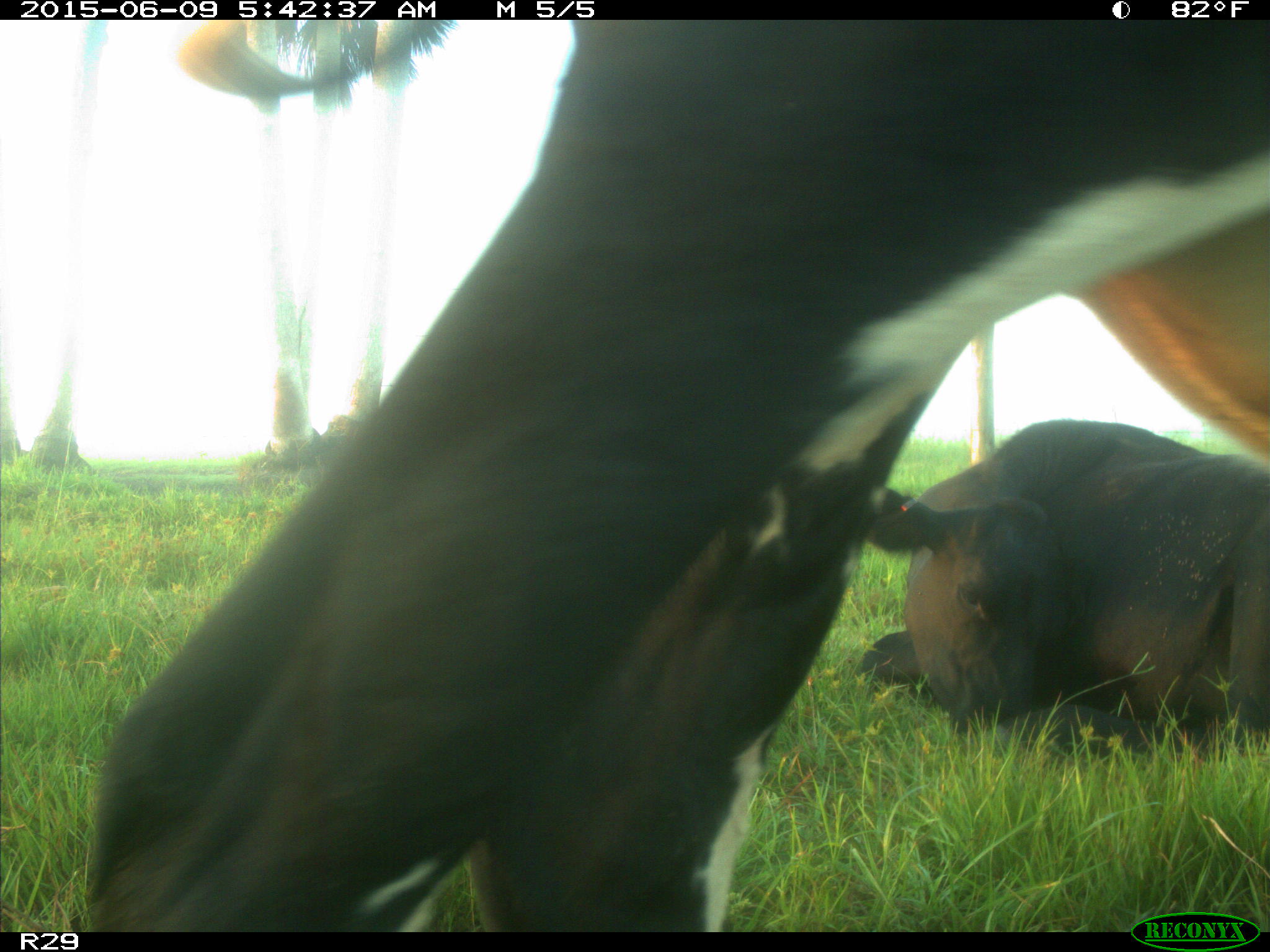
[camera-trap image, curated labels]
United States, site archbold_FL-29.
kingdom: Animalia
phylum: Chordata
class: Mammalia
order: Artiodactyla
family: Bovidae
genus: Bos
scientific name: Bos taurus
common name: domestic cow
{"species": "Bos taurus (domestic cow)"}